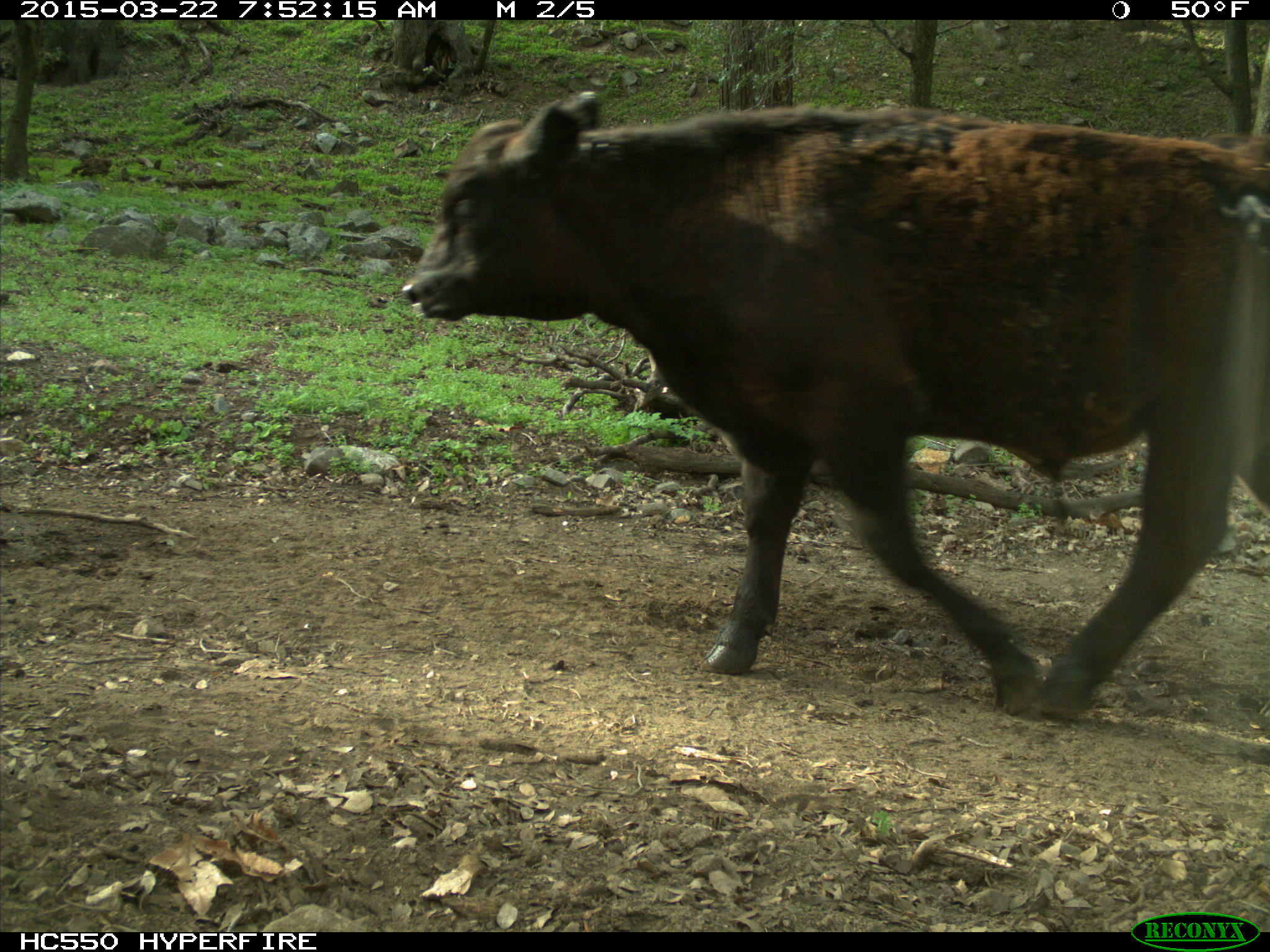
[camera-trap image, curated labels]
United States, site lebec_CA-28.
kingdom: Animalia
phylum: Chordata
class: Mammalia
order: Artiodactyla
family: Bovidae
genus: Bos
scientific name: Bos taurus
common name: domestic cow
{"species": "Bos taurus (domestic cow)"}